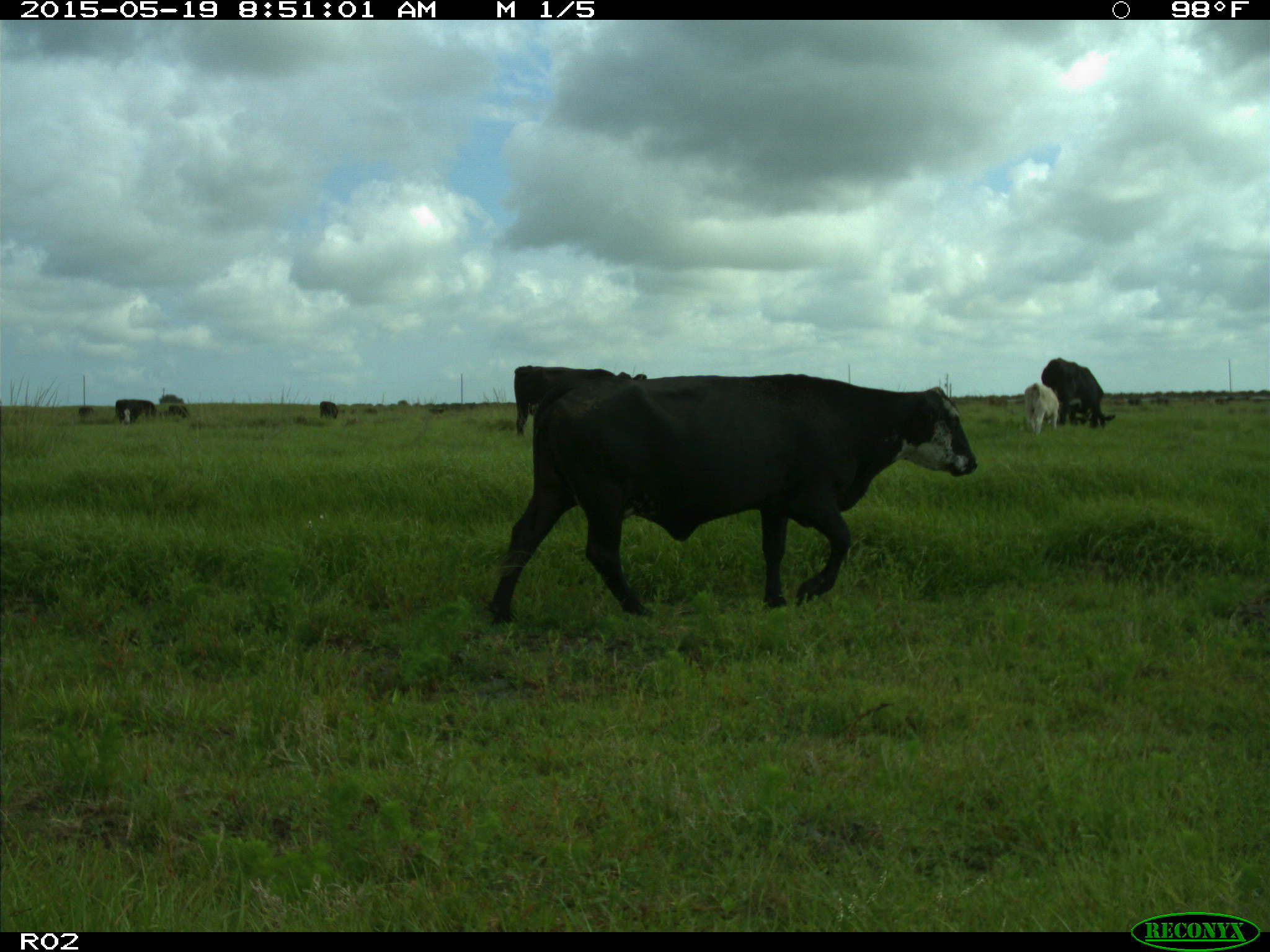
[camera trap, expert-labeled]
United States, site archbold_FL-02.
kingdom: Animalia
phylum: Chordata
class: Mammalia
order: Artiodactyla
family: Bovidae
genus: Bos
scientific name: Bos taurus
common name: domestic cow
Bos taurus (domestic cow).